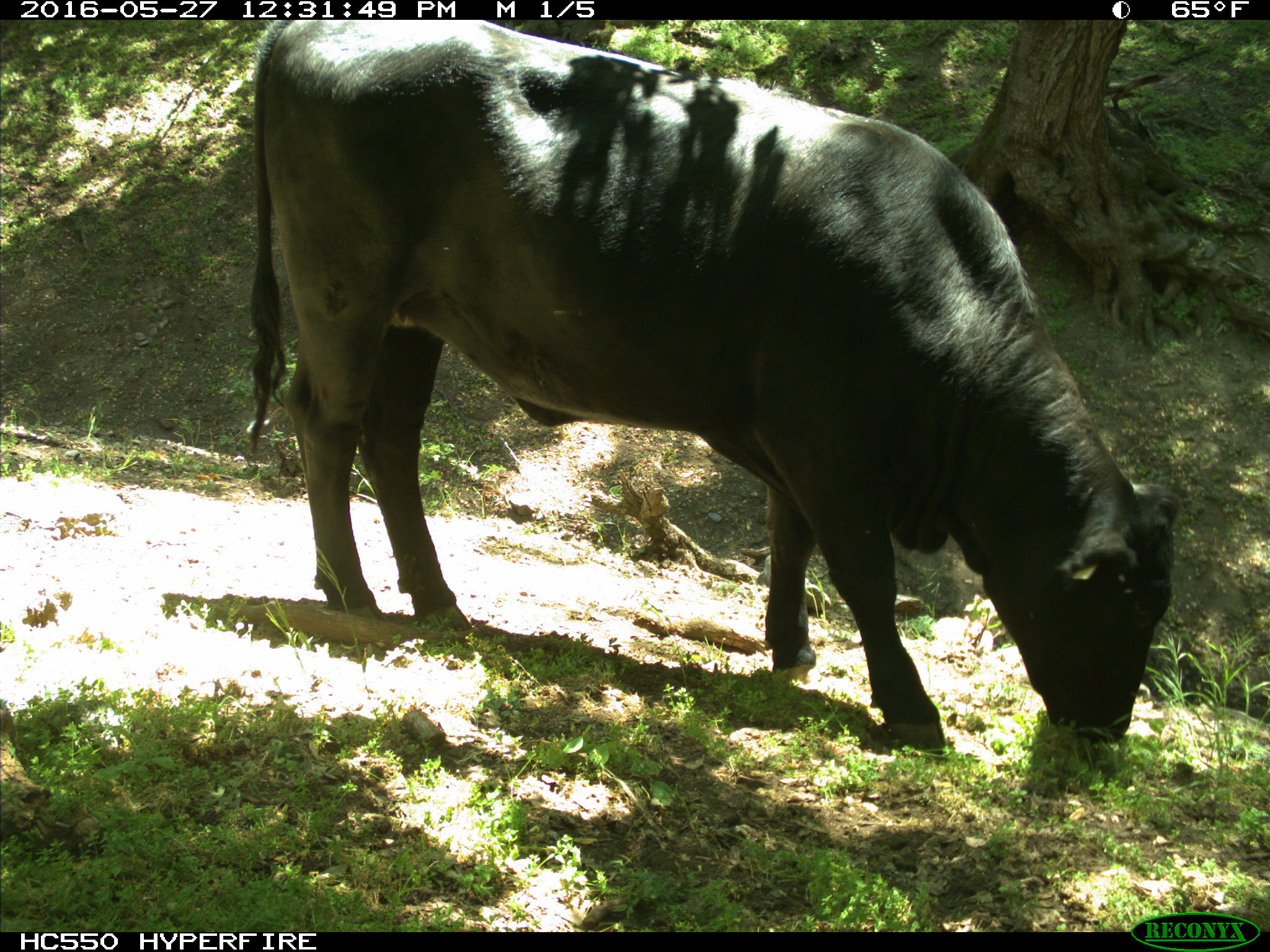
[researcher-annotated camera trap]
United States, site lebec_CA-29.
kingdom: Animalia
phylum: Chordata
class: Mammalia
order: Artiodactyla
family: Bovidae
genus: Bos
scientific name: Bos taurus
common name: domestic cow